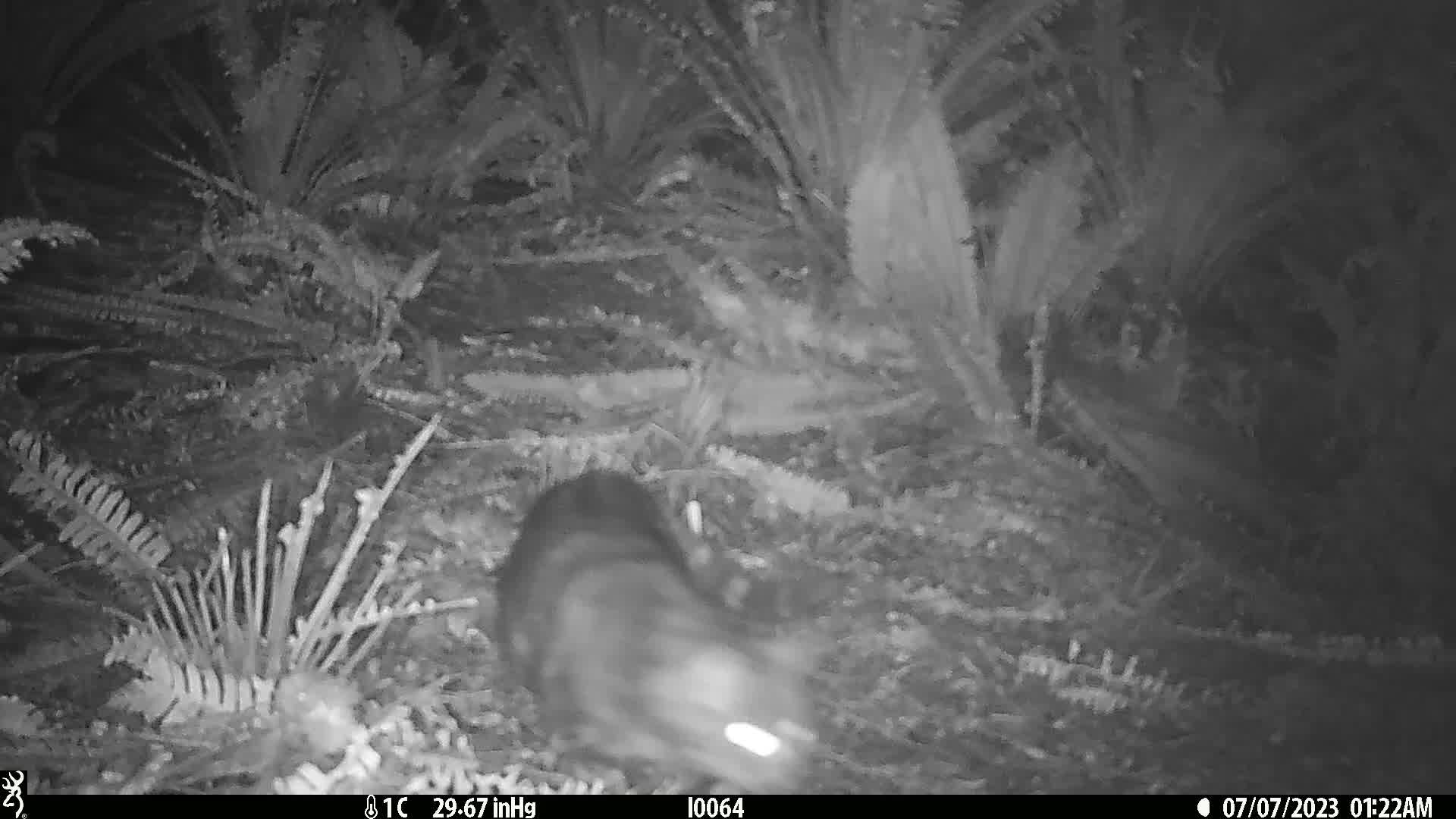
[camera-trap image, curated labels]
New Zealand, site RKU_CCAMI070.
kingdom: Animalia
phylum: Chordata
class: Mammalia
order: Carnivora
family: Felidae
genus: Felis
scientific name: Felis catus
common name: domestic cat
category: cat